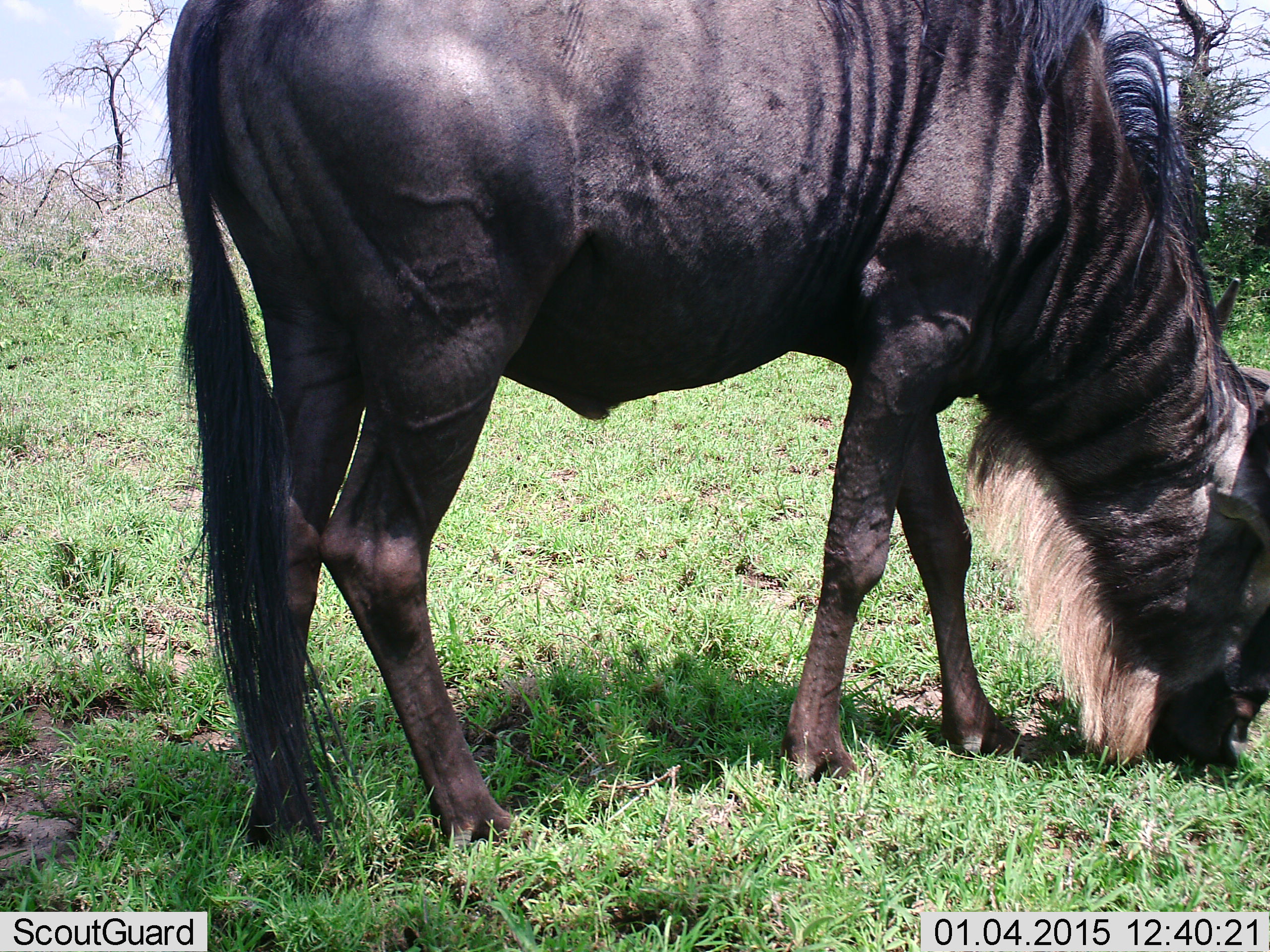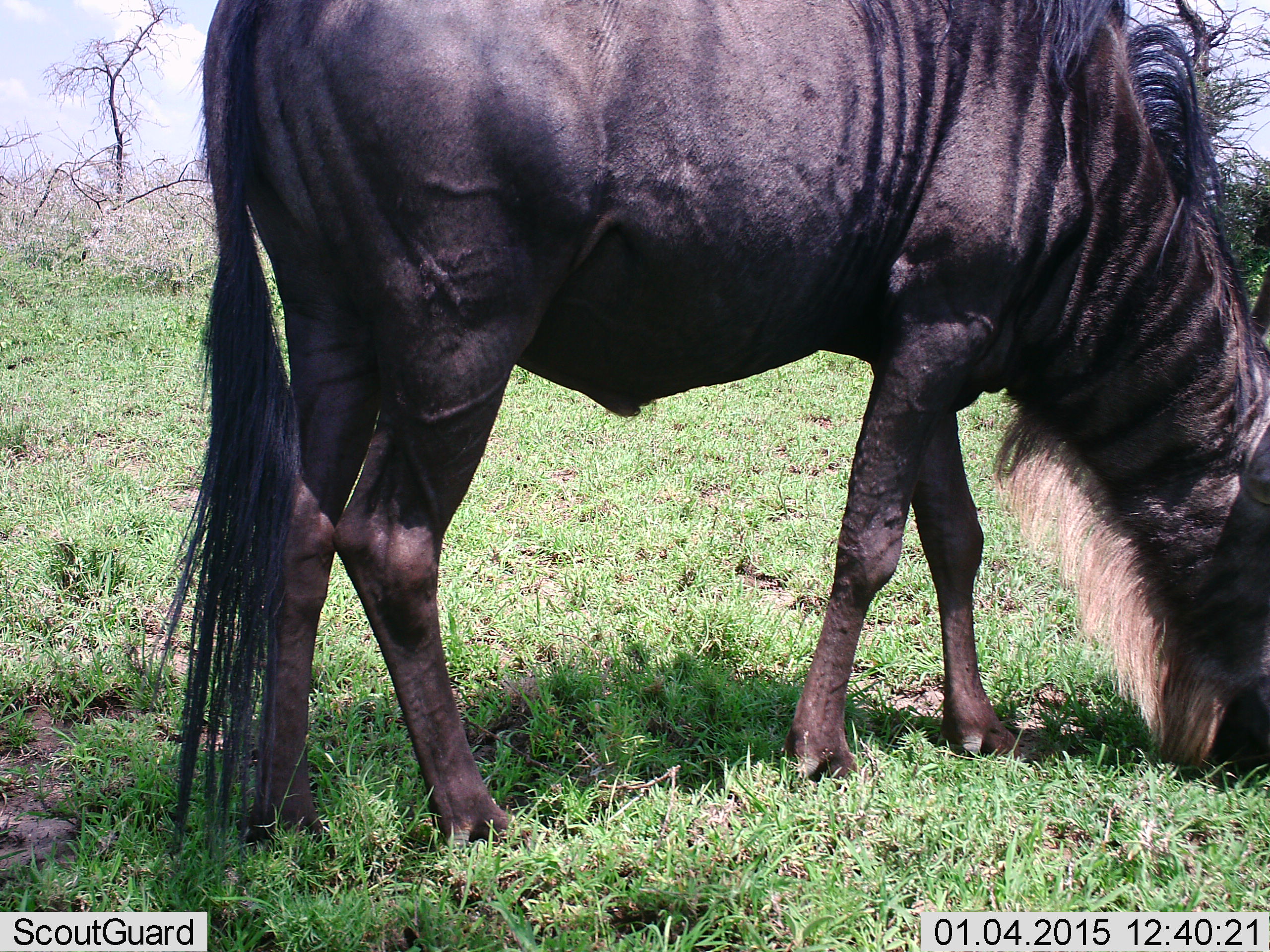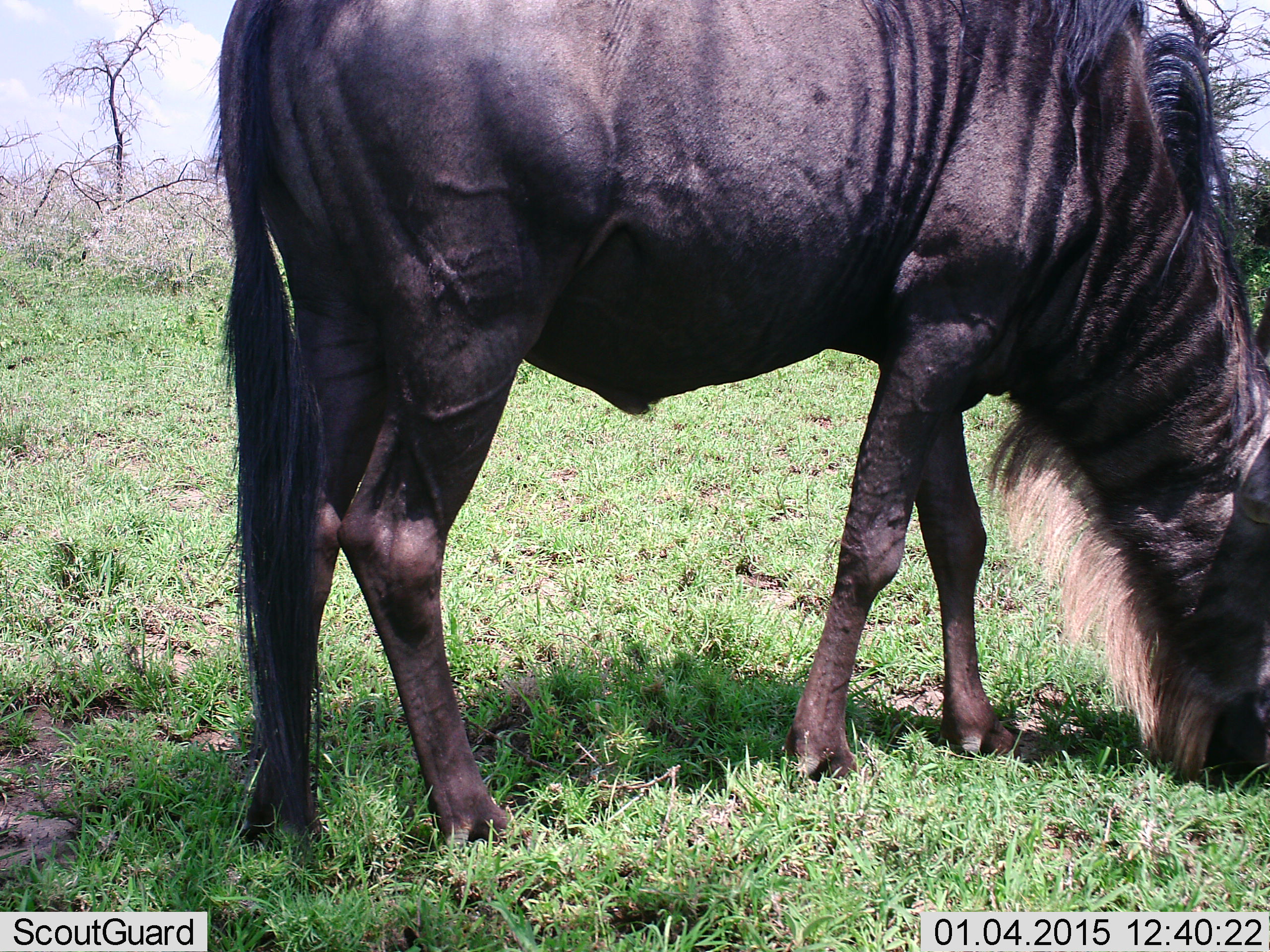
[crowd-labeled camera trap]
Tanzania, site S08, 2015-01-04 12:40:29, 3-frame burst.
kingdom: Animalia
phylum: Chordata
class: Mammalia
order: Artiodactyla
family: Bovidae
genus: Connochaetes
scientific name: Connochaetes taurinus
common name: blue wildebeest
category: wildebeest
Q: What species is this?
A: Wildebeest (blue wildebeest) (Connochaetes taurinus).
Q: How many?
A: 1.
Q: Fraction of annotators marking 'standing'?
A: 10%.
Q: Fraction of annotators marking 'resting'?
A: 0%.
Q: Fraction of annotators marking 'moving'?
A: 0%.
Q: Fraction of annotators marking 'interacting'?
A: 0%.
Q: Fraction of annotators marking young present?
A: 0%.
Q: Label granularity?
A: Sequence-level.